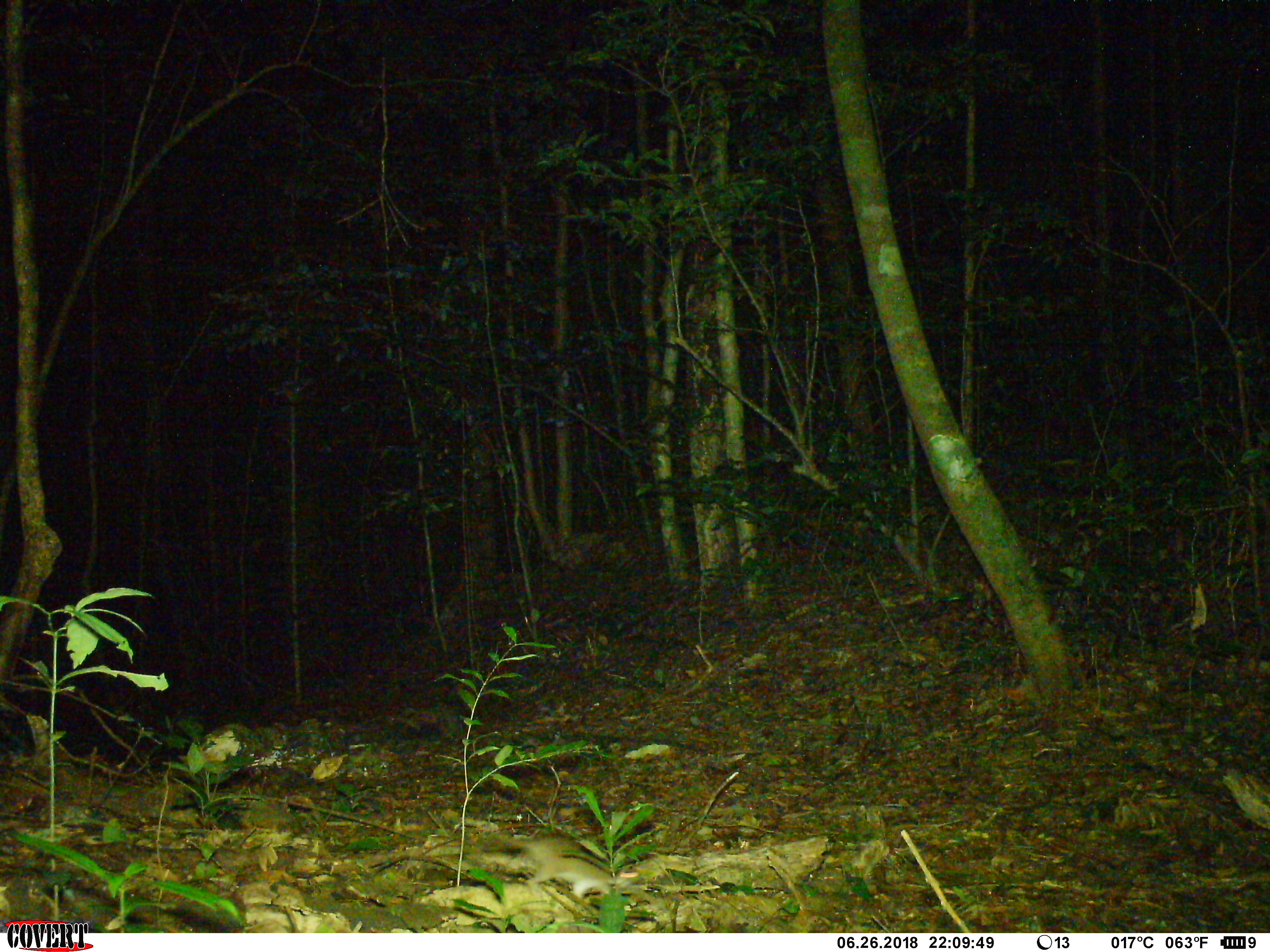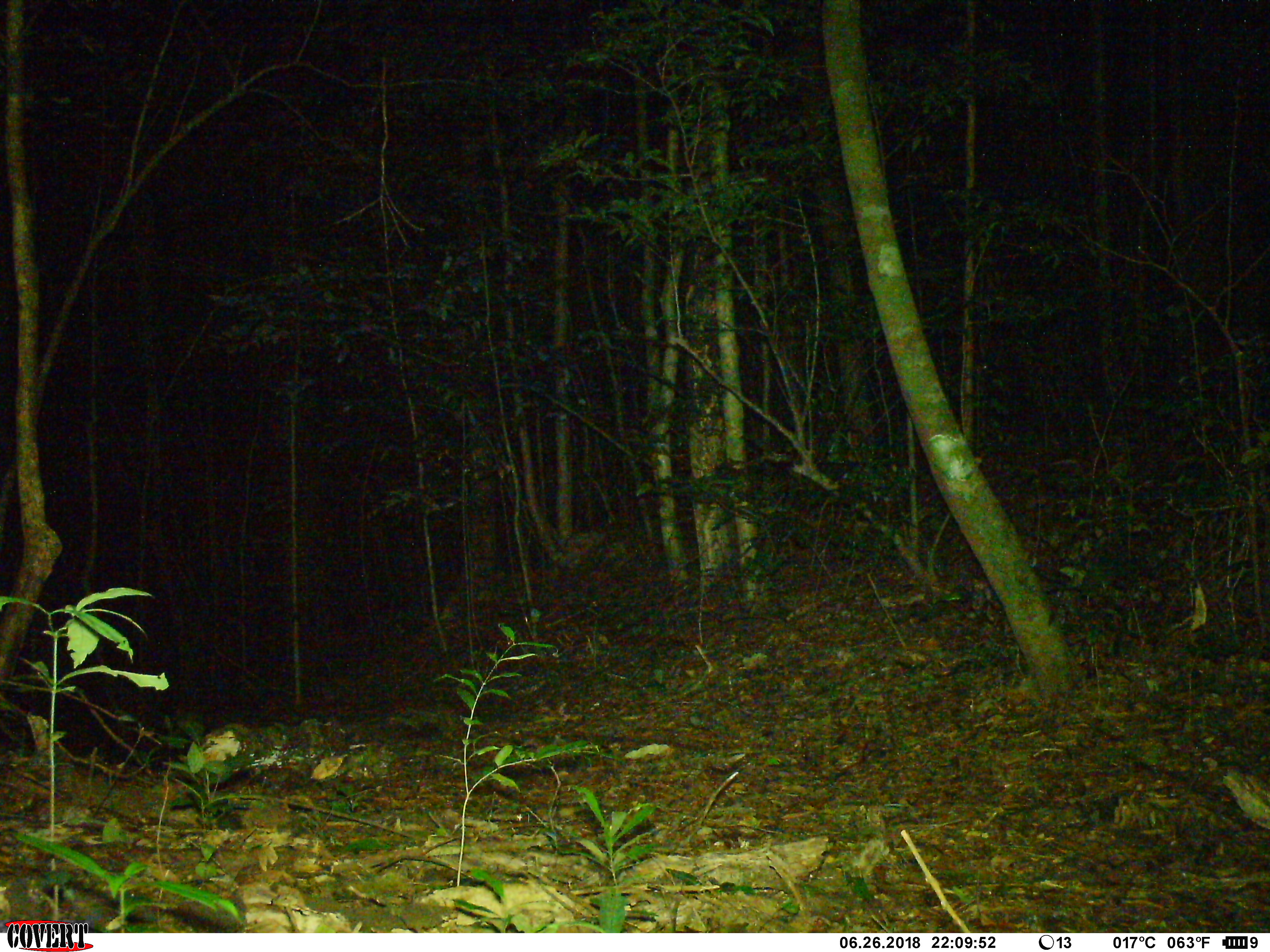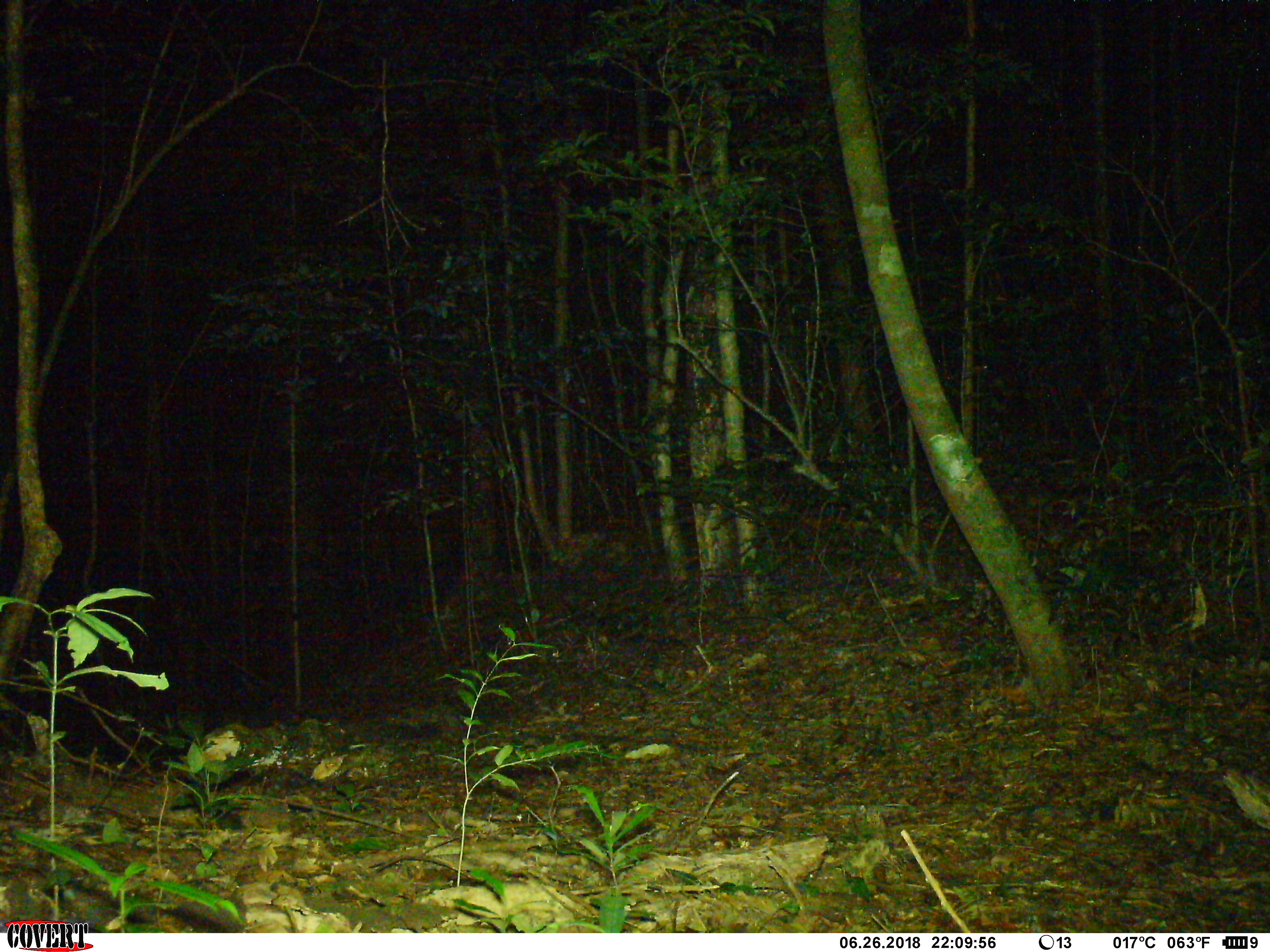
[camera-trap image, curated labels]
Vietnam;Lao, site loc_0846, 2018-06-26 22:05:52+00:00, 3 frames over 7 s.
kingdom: Animalia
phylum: Chordata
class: Mammalia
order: Rodentia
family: Muridae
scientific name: Muridae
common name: old-world mice and rats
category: unidentified murid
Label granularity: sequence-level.